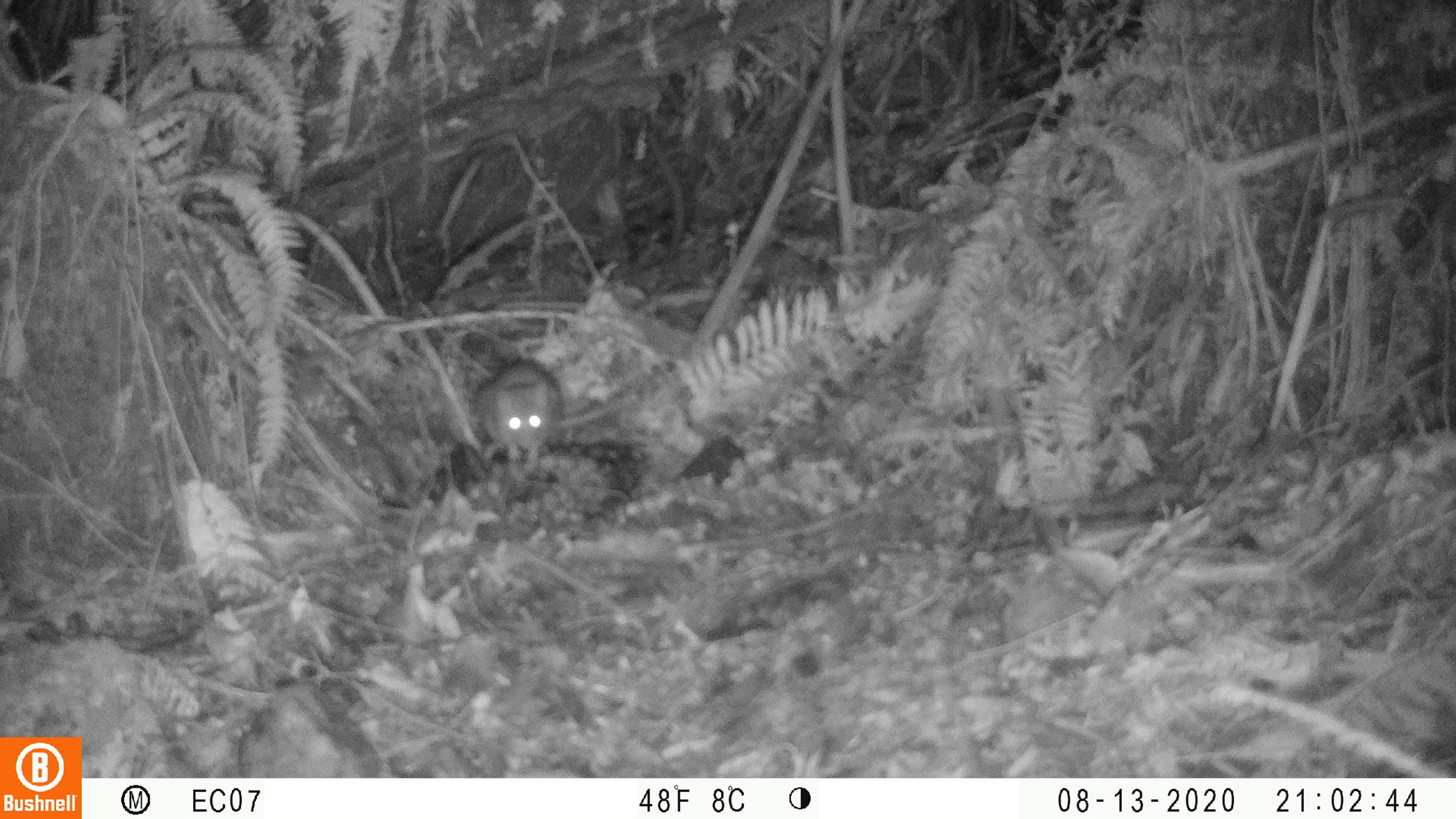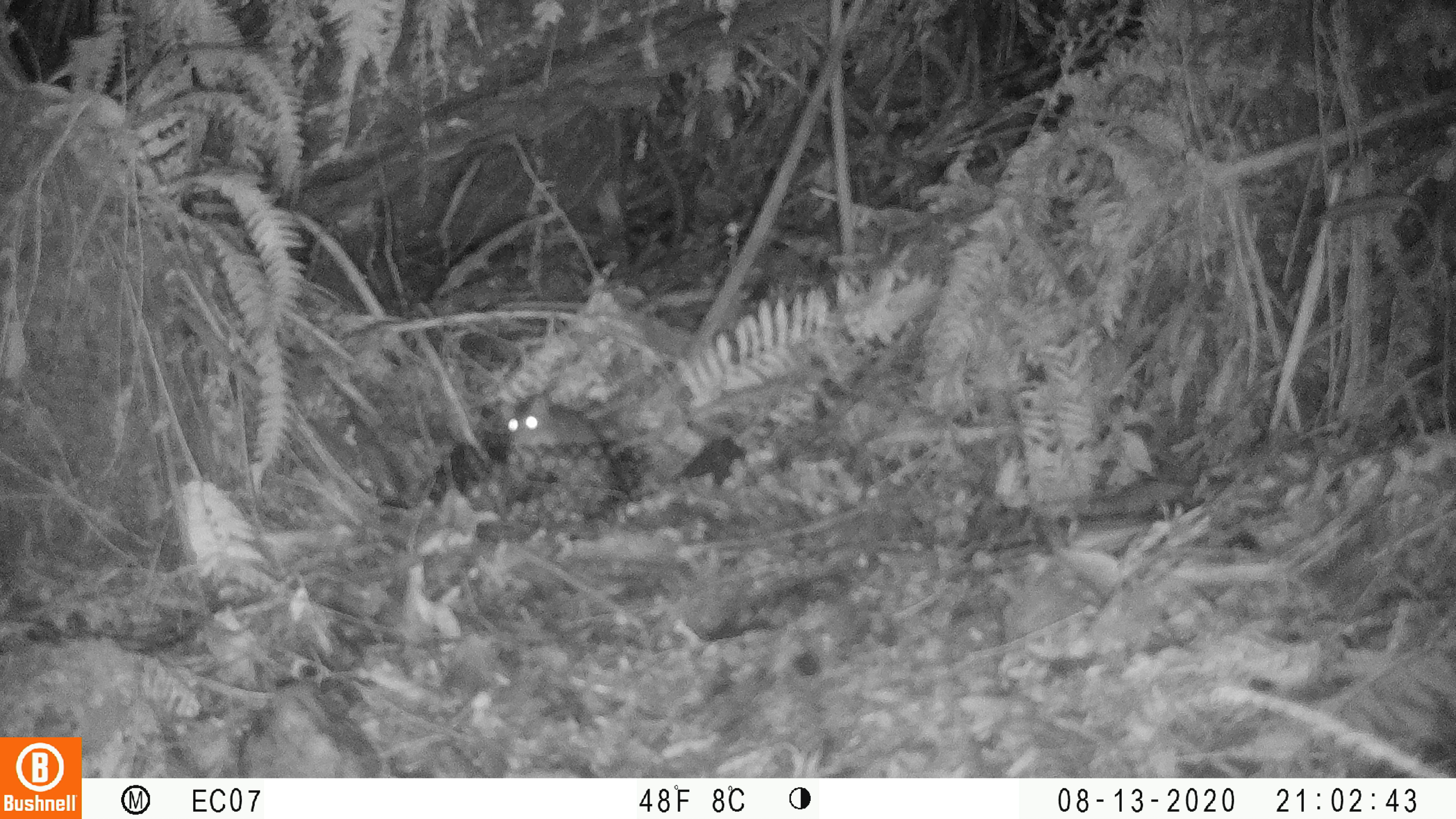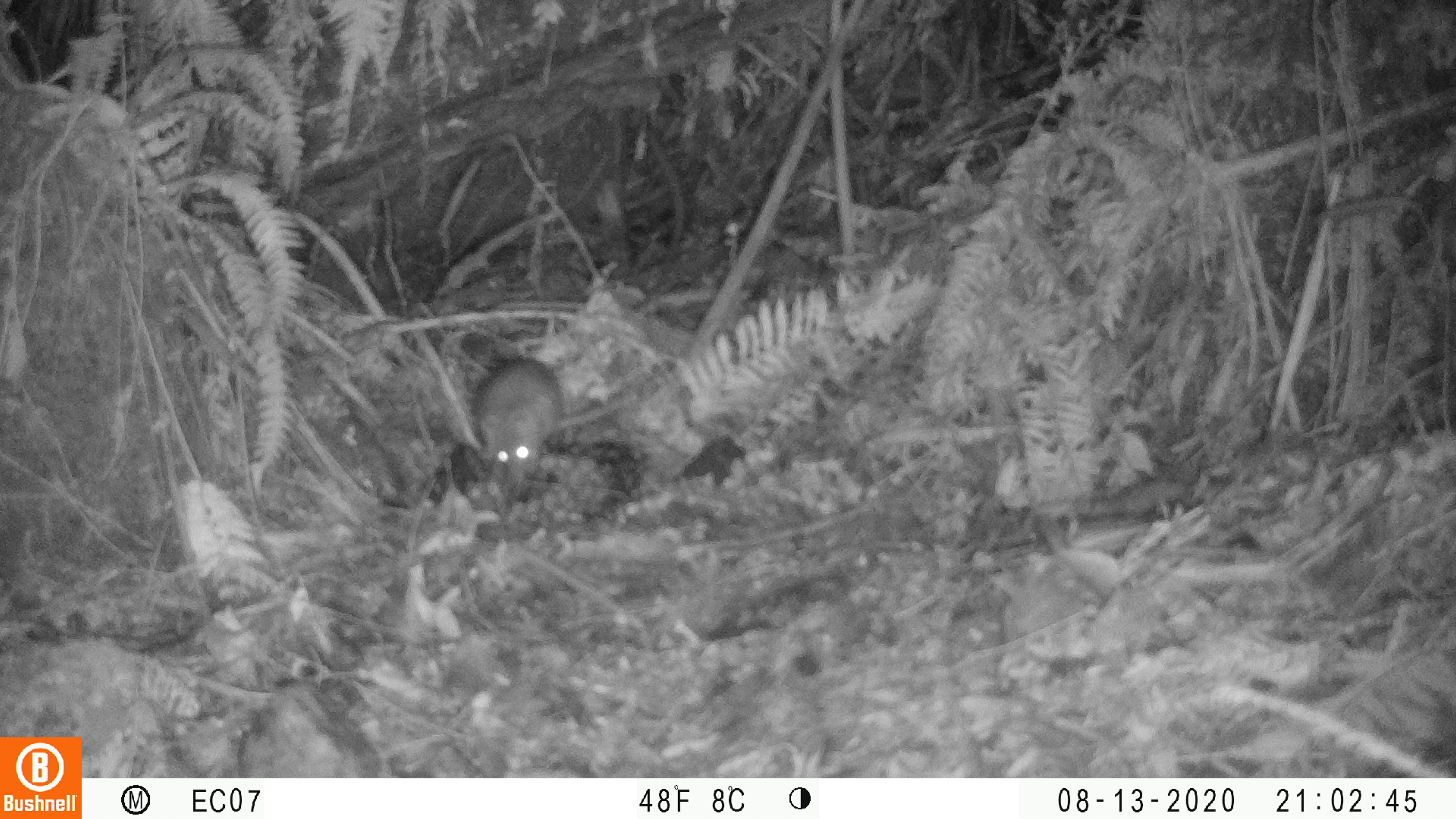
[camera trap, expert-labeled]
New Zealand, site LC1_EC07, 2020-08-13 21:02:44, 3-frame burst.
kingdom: Animalia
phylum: Chordata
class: Mammalia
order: Rodentia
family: Muridae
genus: Rattus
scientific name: Rattus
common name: rat